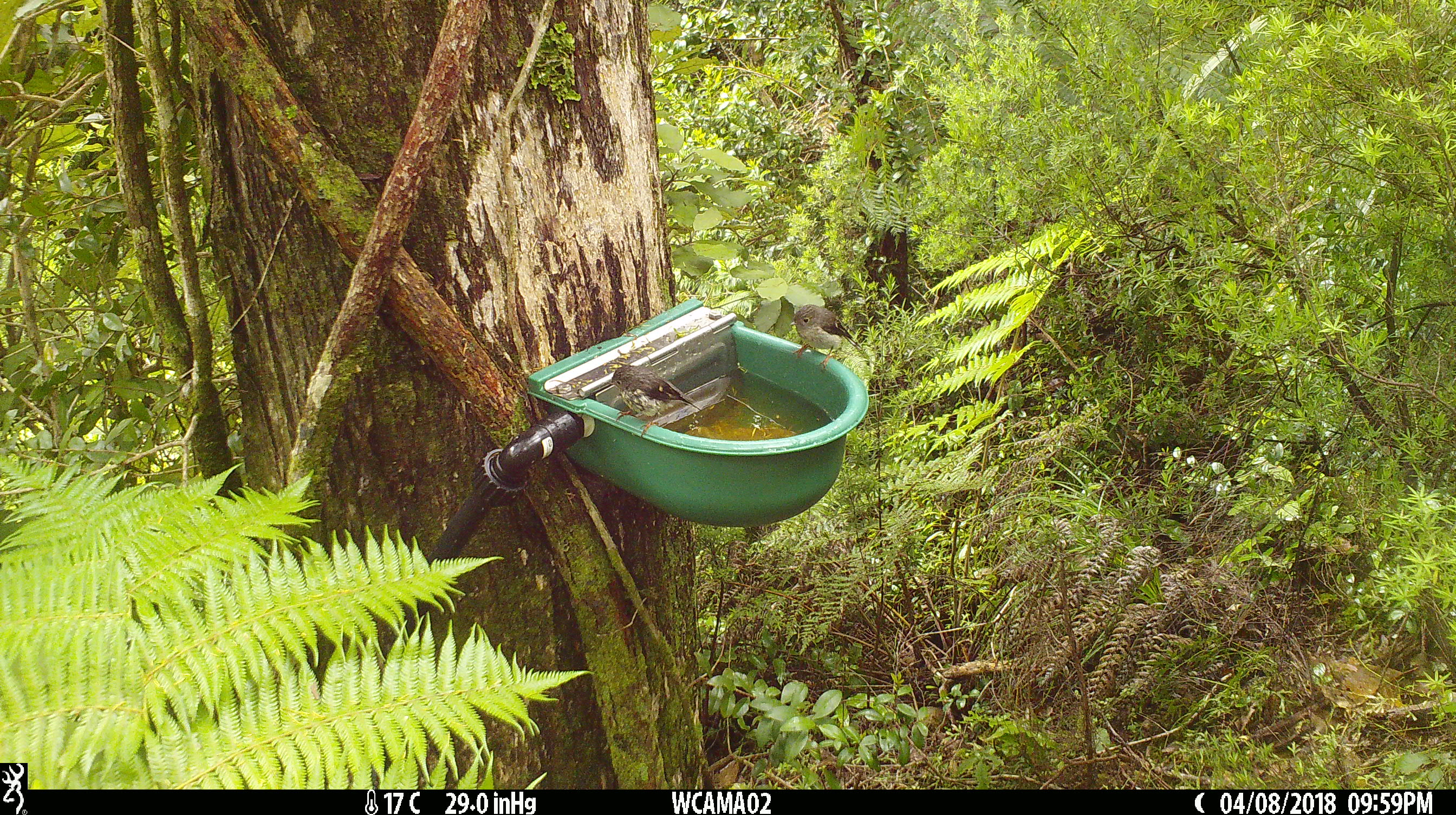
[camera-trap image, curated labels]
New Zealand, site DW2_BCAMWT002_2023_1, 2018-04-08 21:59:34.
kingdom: Animalia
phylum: Chordata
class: Aves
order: Passeriformes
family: Petroicidae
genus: Petroica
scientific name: Petroica macrocephala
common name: tomtit